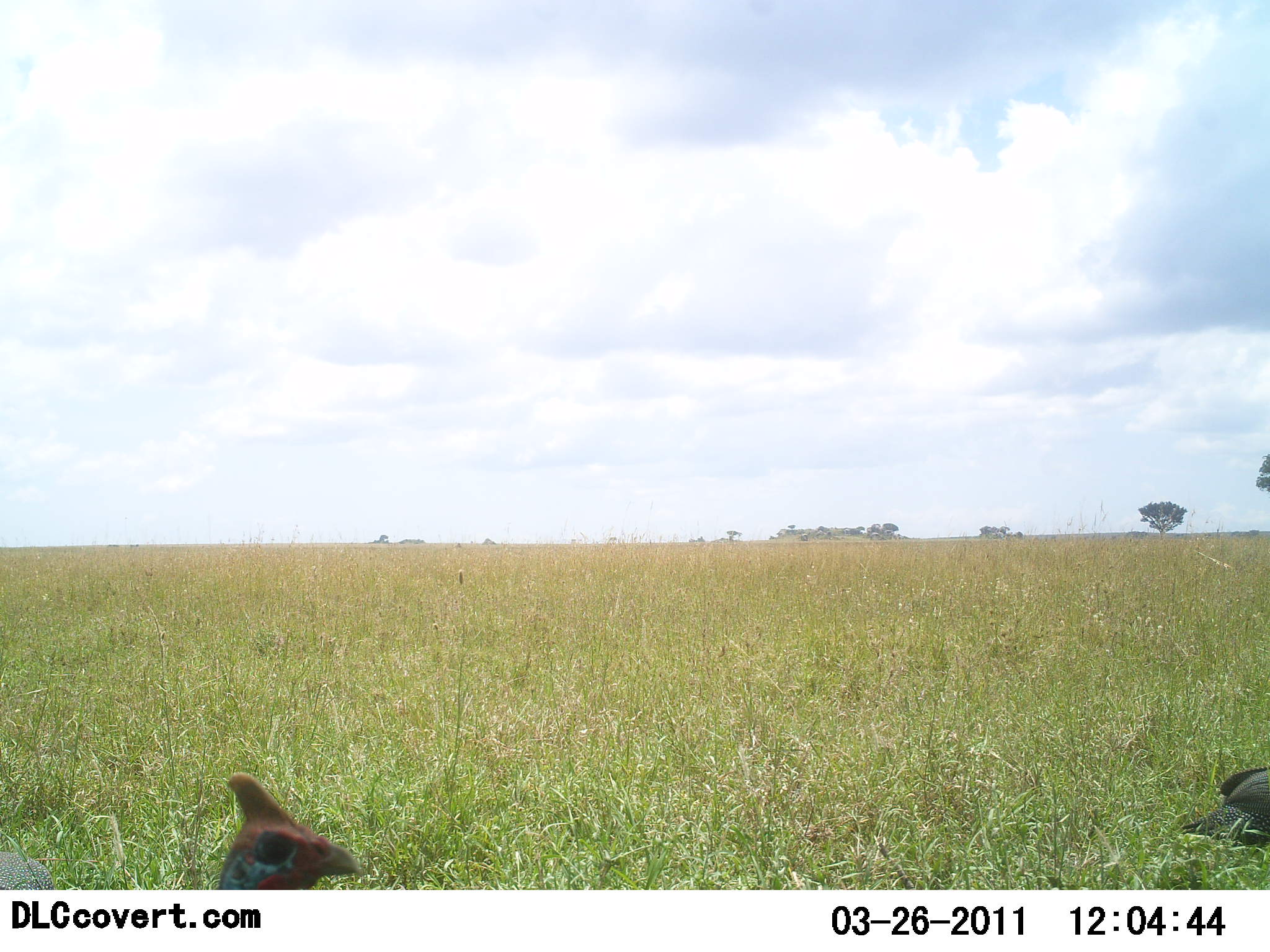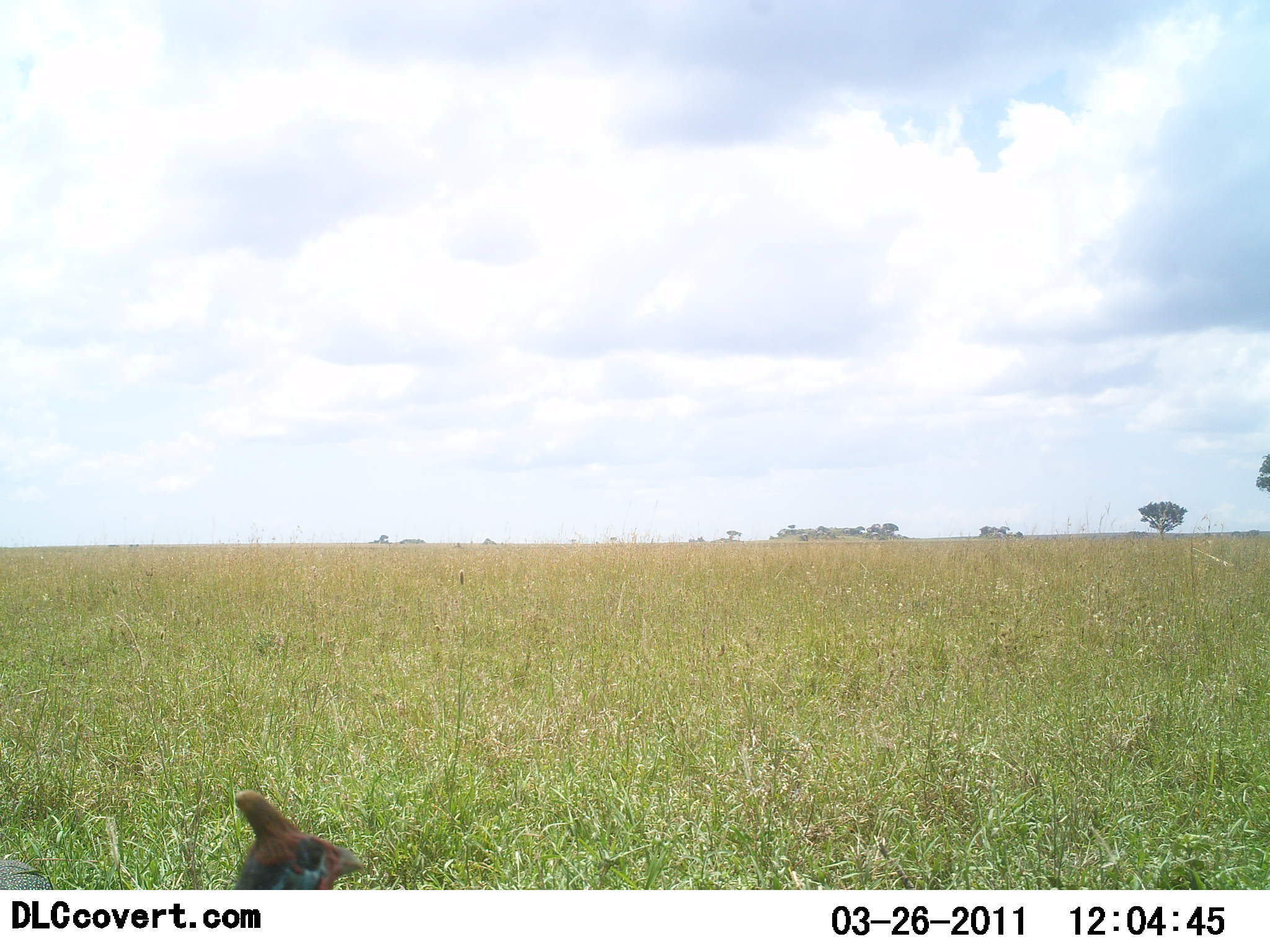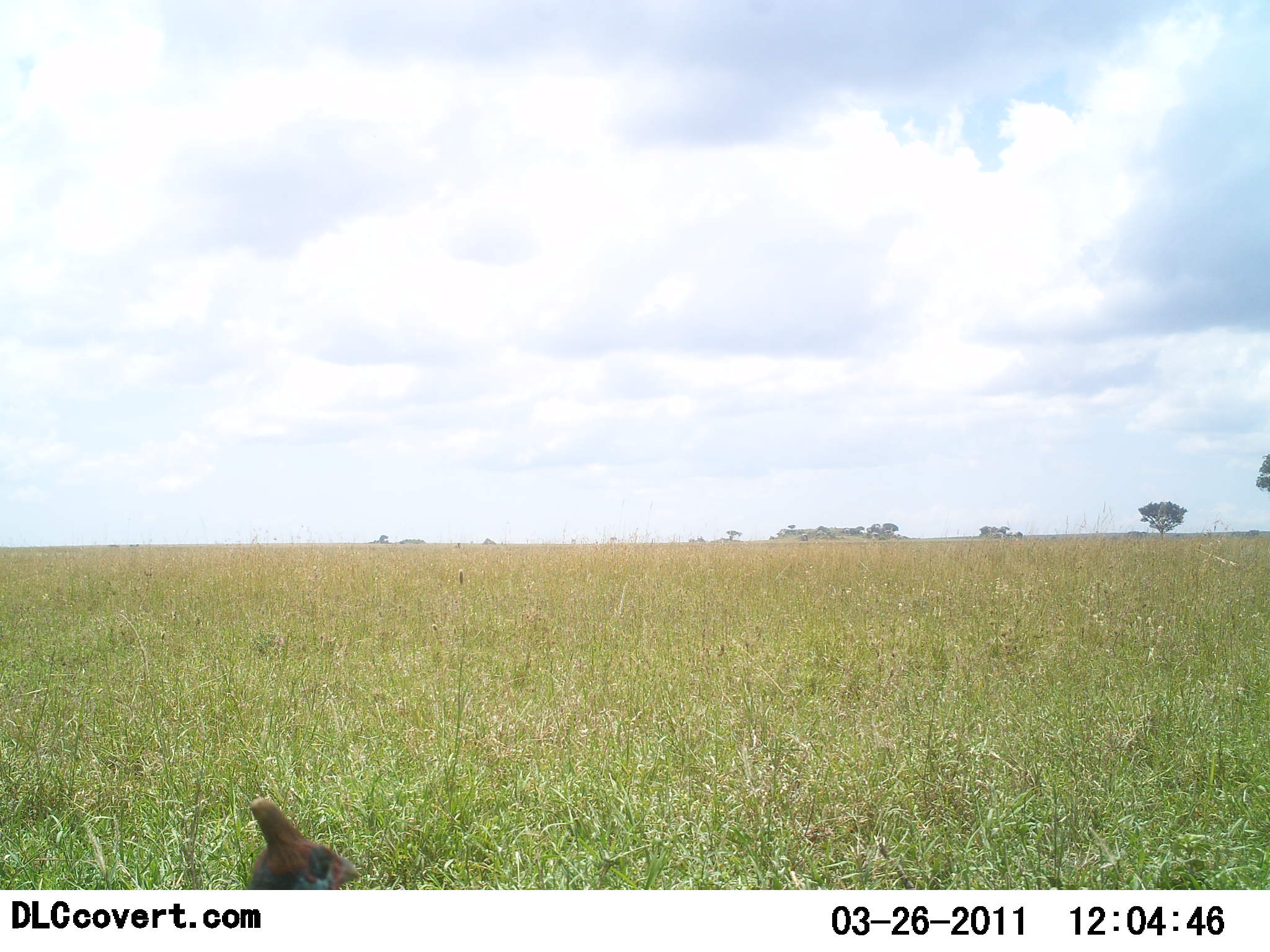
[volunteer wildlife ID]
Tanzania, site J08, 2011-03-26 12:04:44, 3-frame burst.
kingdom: Animalia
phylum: Chordata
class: Aves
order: Galliformes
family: Numididae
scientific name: Numididae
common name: guinea fowl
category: guineafowl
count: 2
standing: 80%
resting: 10%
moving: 30%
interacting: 0%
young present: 0%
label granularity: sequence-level